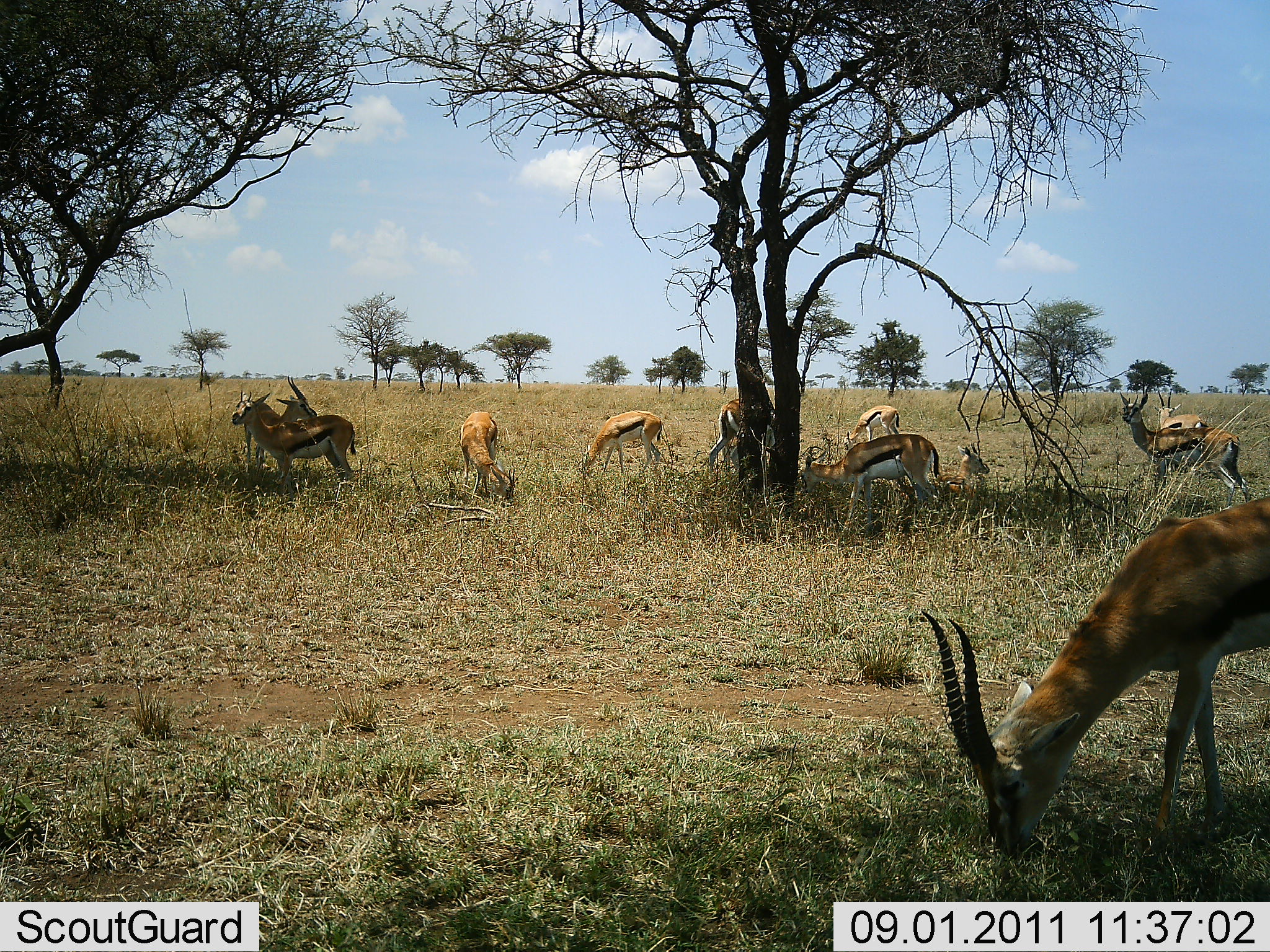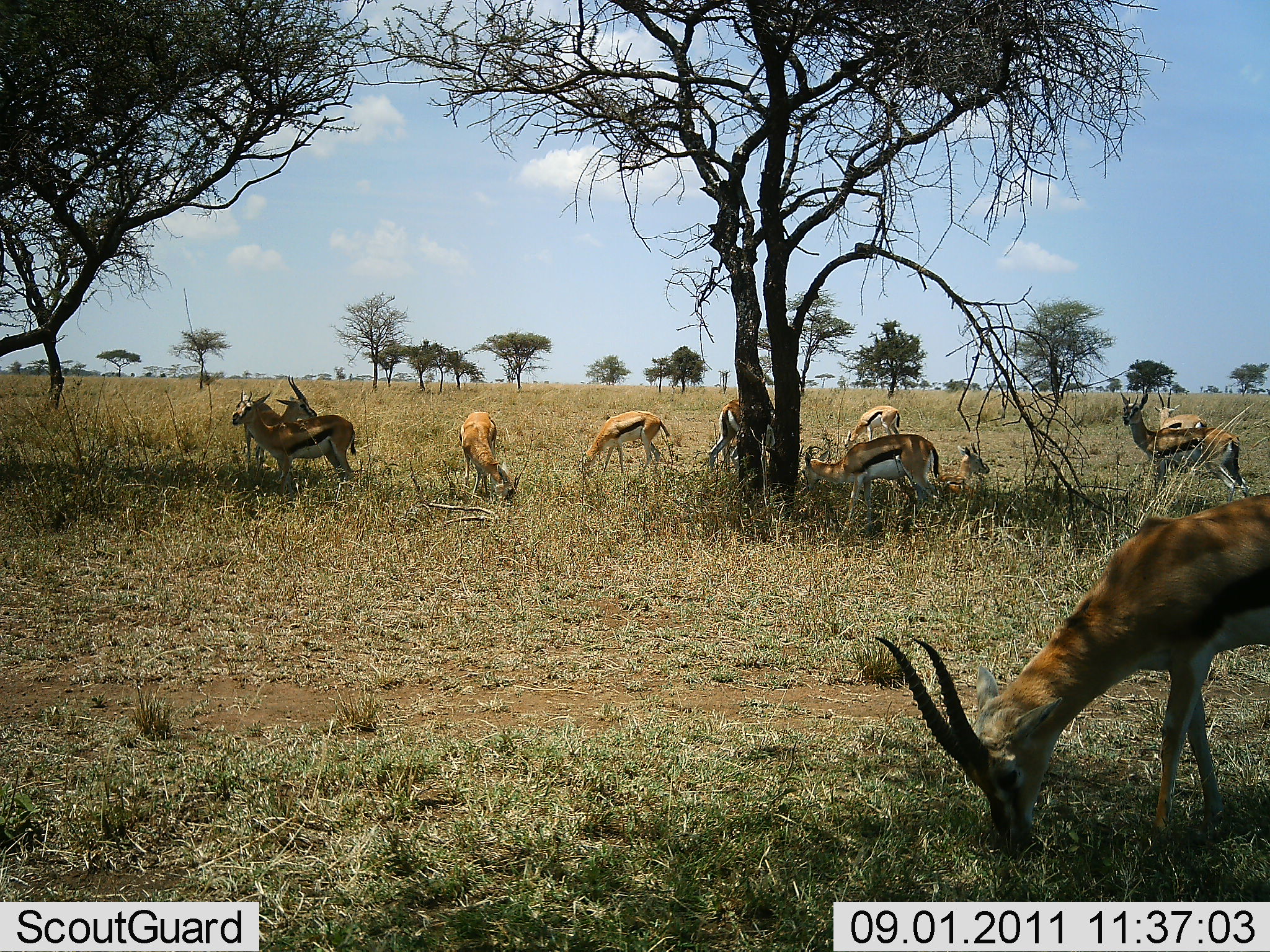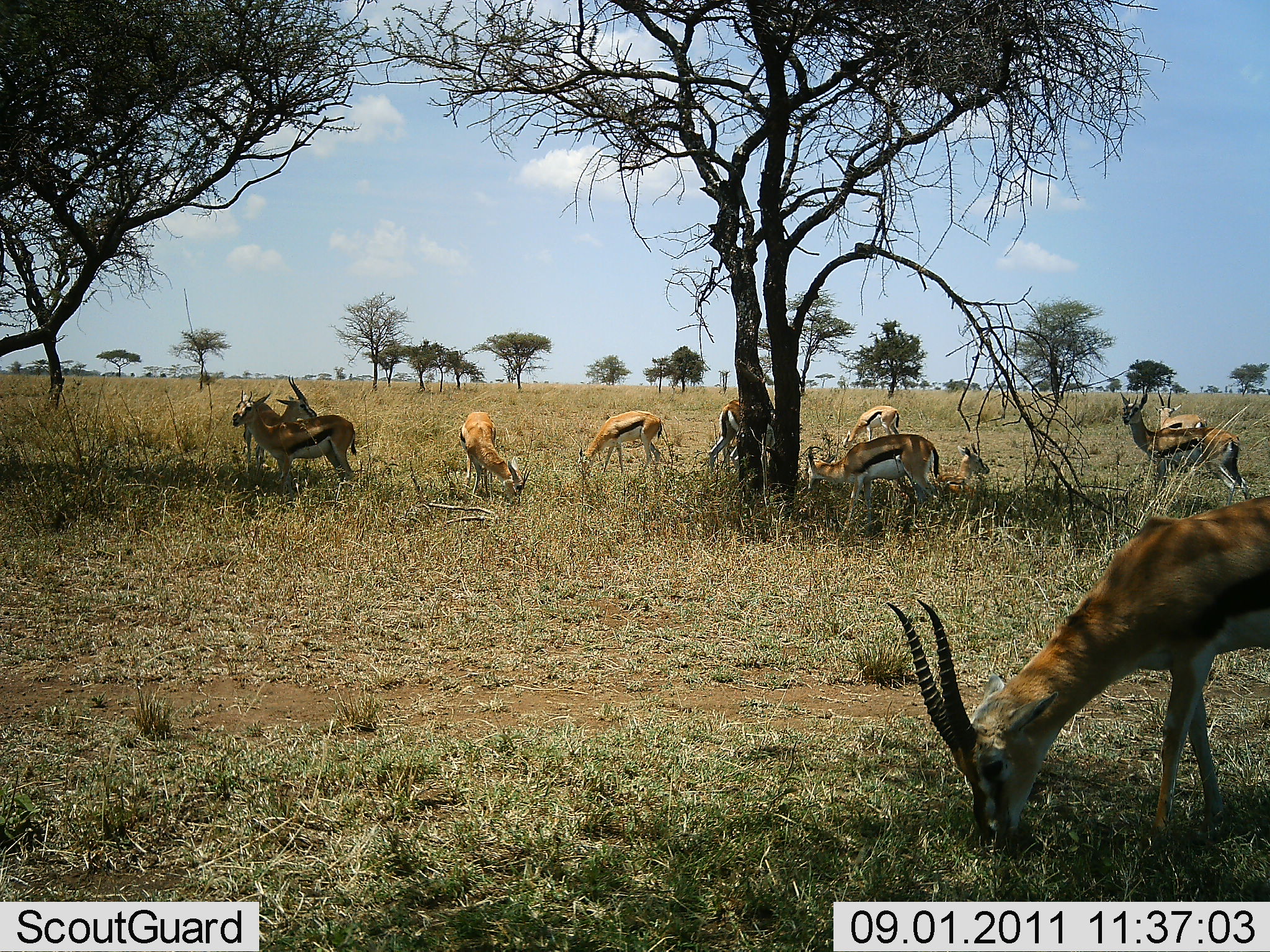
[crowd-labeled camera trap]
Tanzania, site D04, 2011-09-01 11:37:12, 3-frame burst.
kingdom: Animalia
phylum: Chordata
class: Mammalia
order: Artiodactyla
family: Bovidae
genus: Eudorcas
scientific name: Eudorcas thomsonii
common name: thomson's gazelle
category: gazellethomsons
Gazellethomsons (thomson's gazelle) (Eudorcas thomsonii), count 10. Behavior (volunteer vote fractions): standing 43%, resting 36%, moving 7%, interacting 0%. Young present (vote fraction): 7%. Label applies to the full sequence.